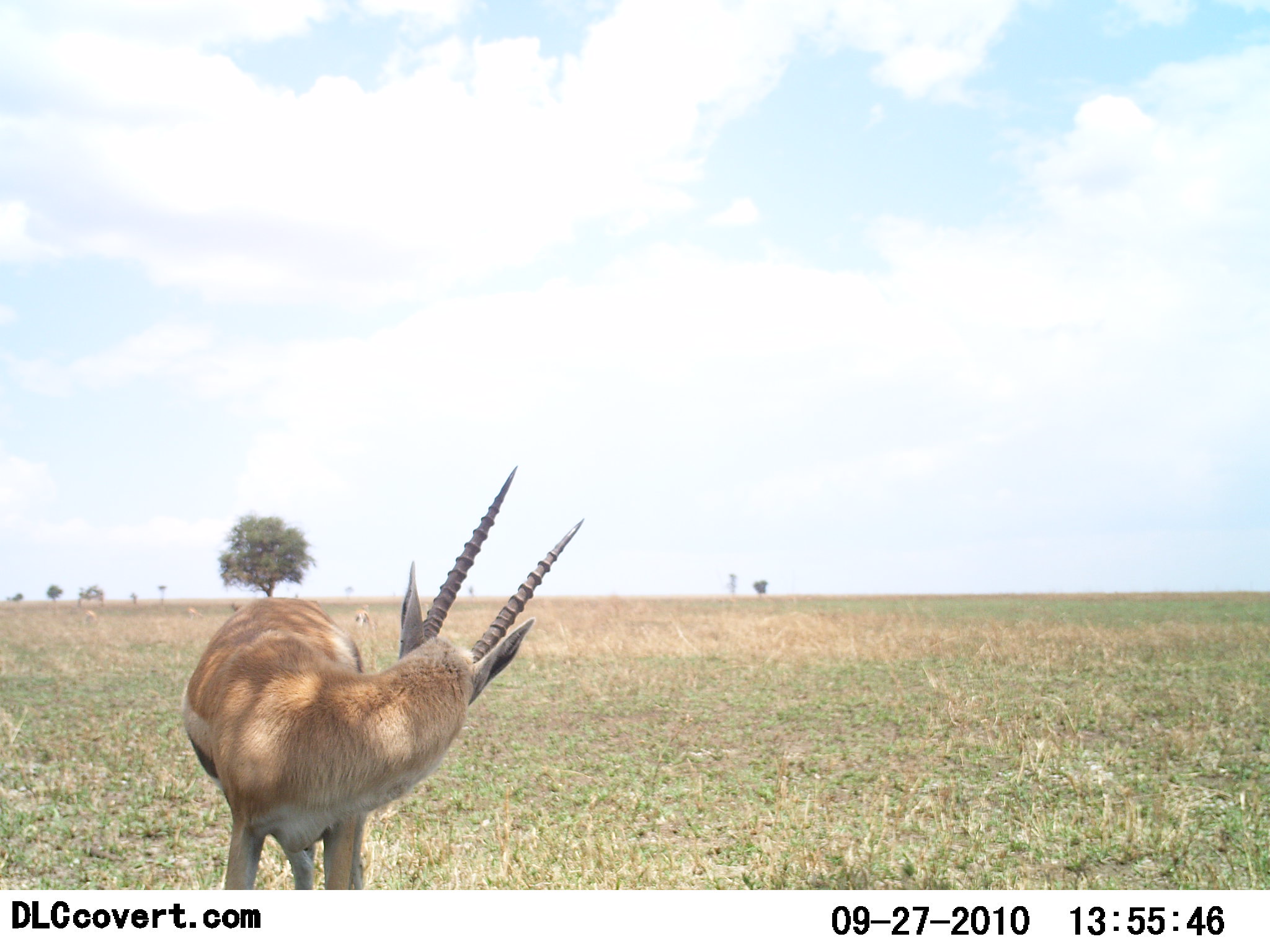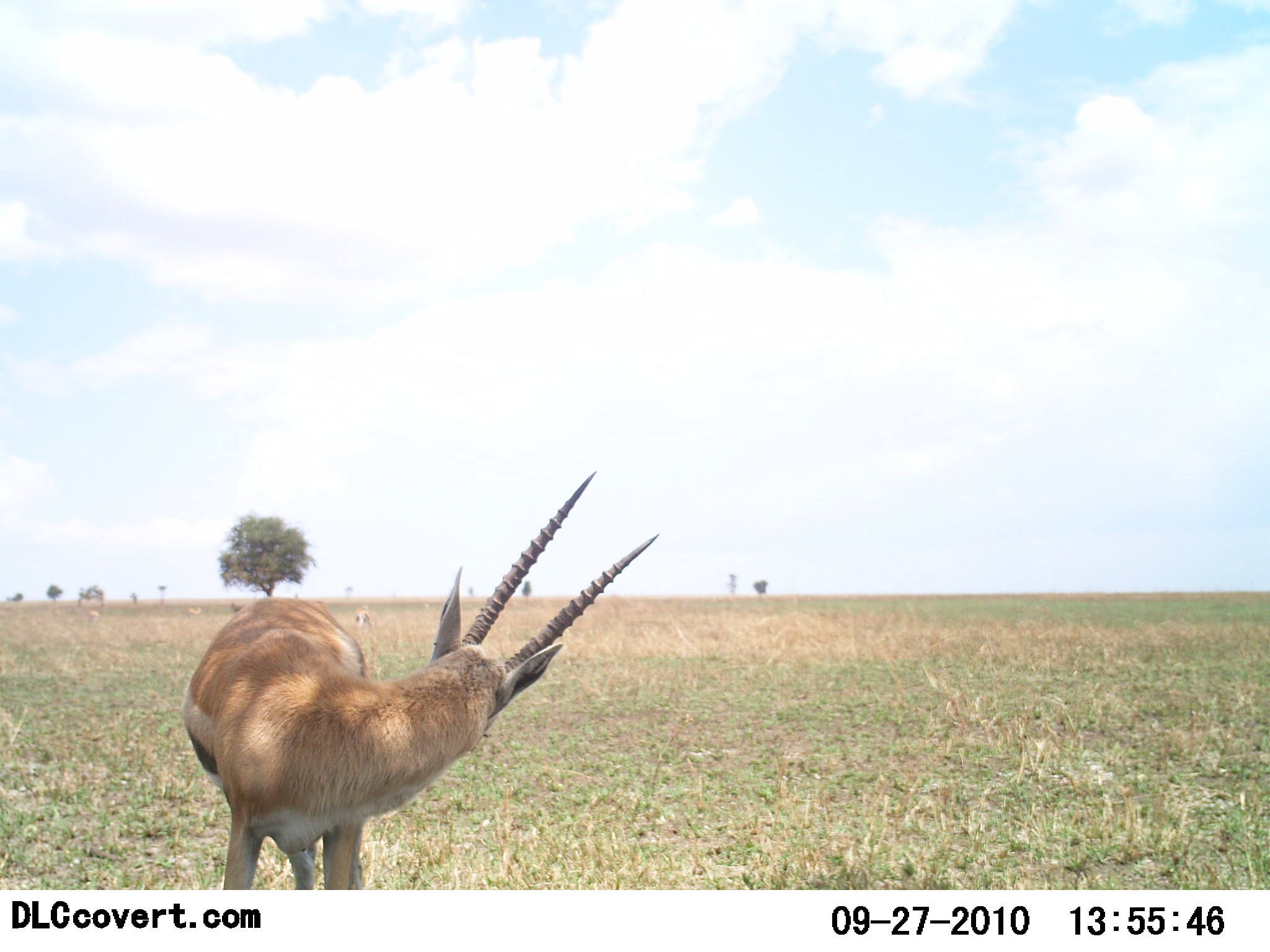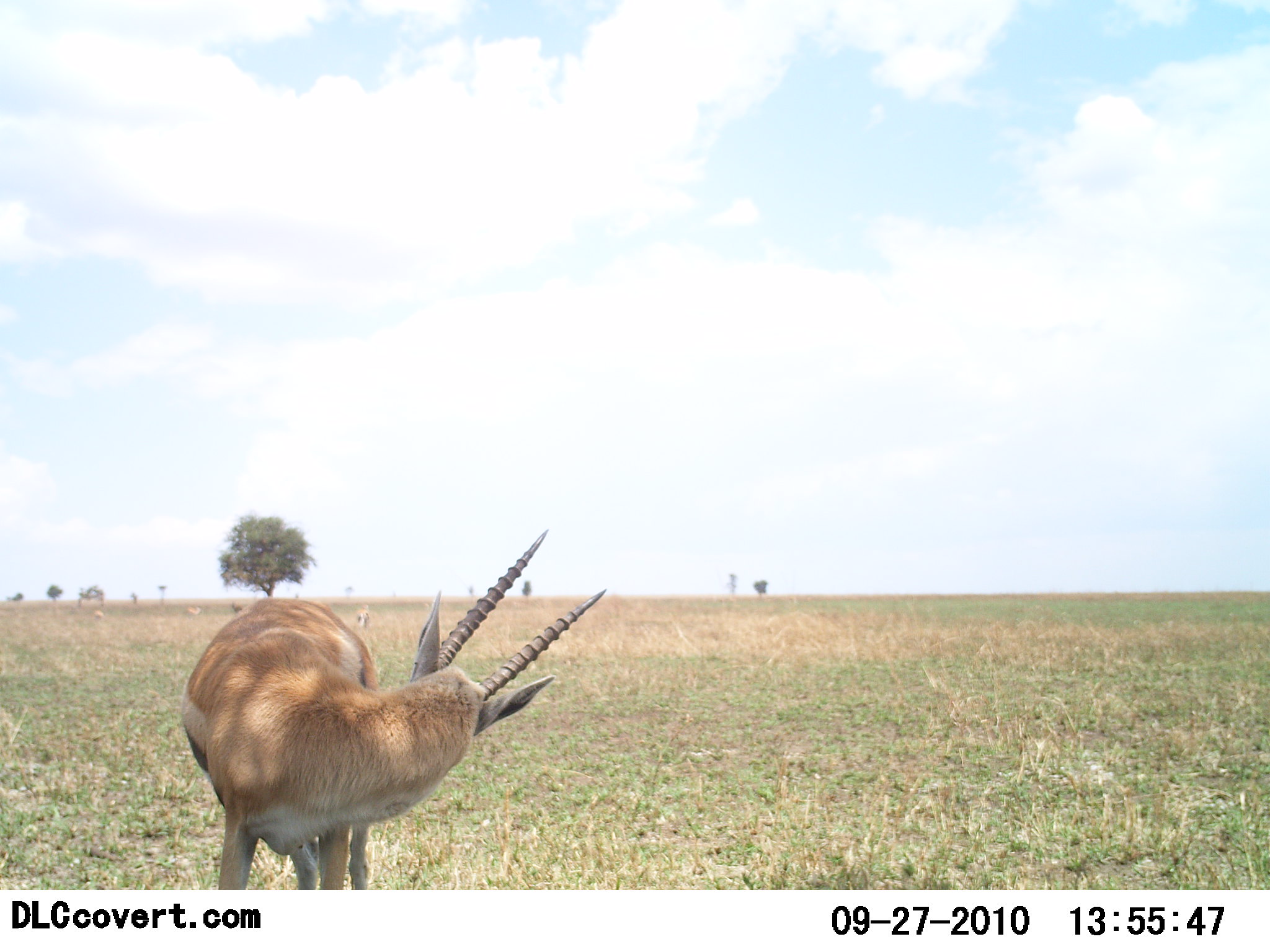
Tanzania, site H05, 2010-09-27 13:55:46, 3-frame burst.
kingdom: Animalia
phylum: Chordata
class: Mammalia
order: Artiodactyla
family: Bovidae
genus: Eudorcas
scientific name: Eudorcas thomsonii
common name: thomson's gazelle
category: gazellethomsons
Gazellethomsons (thomson's gazelle) (Eudorcas thomsonii), count 1. Behavior (volunteer vote fractions): standing 100%, resting 0%, moving 6%, interacting 6%. Young present (vote fraction): 0%. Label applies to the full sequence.